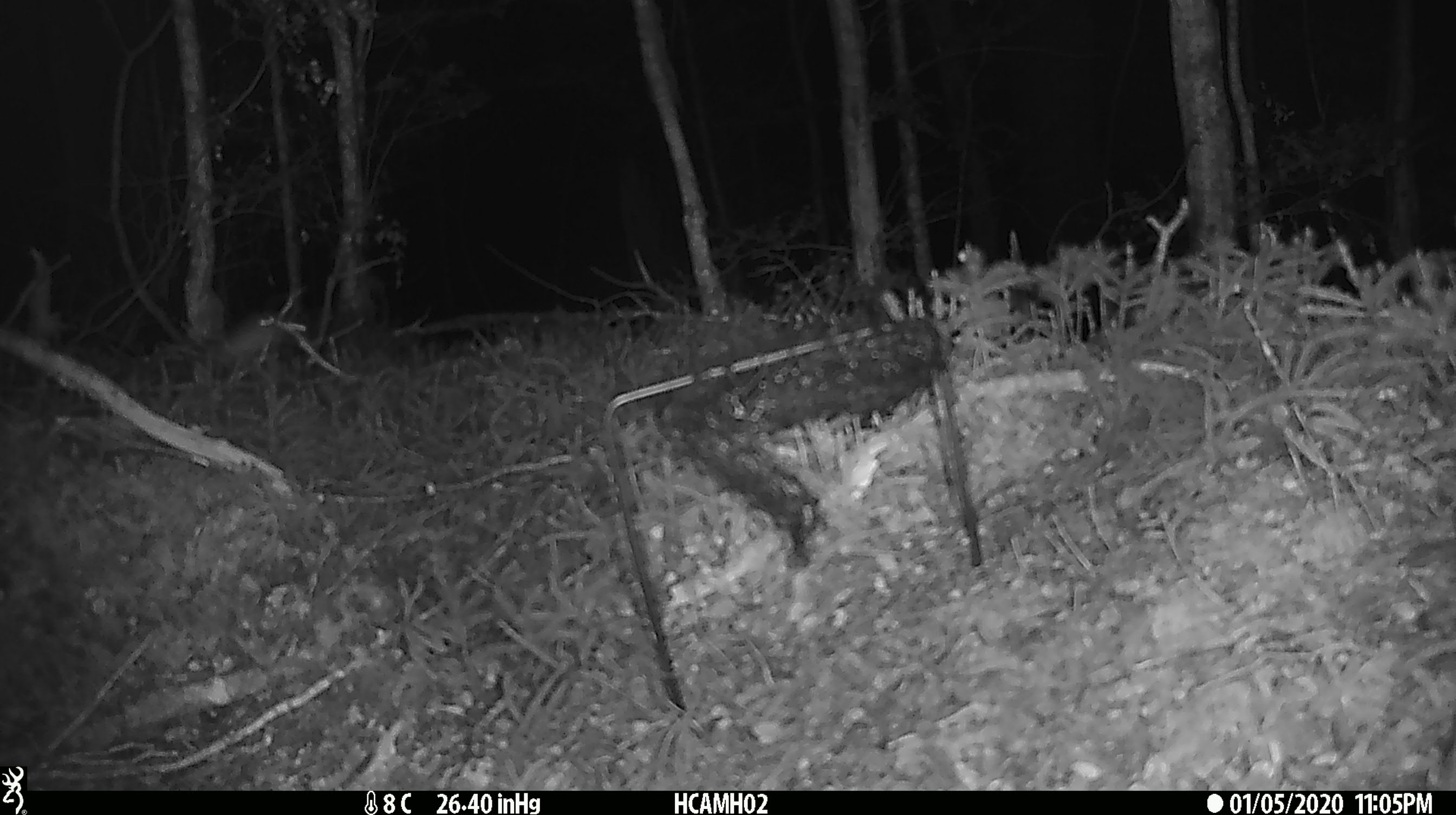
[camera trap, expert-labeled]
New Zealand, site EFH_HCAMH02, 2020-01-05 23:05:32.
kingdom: Animalia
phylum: Chordata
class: Mammalia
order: Rodentia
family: Muridae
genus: Mus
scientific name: Mus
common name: mouse